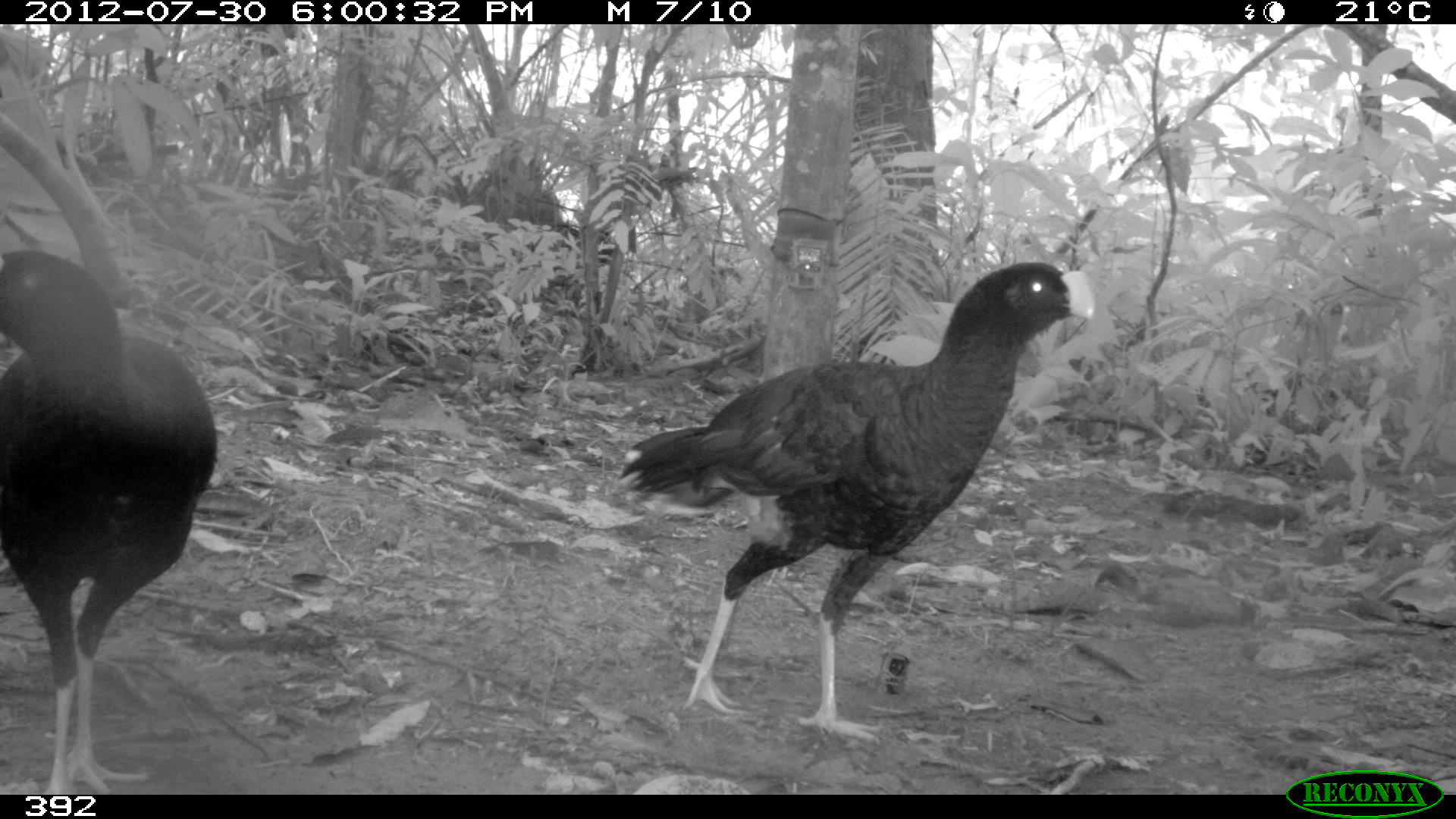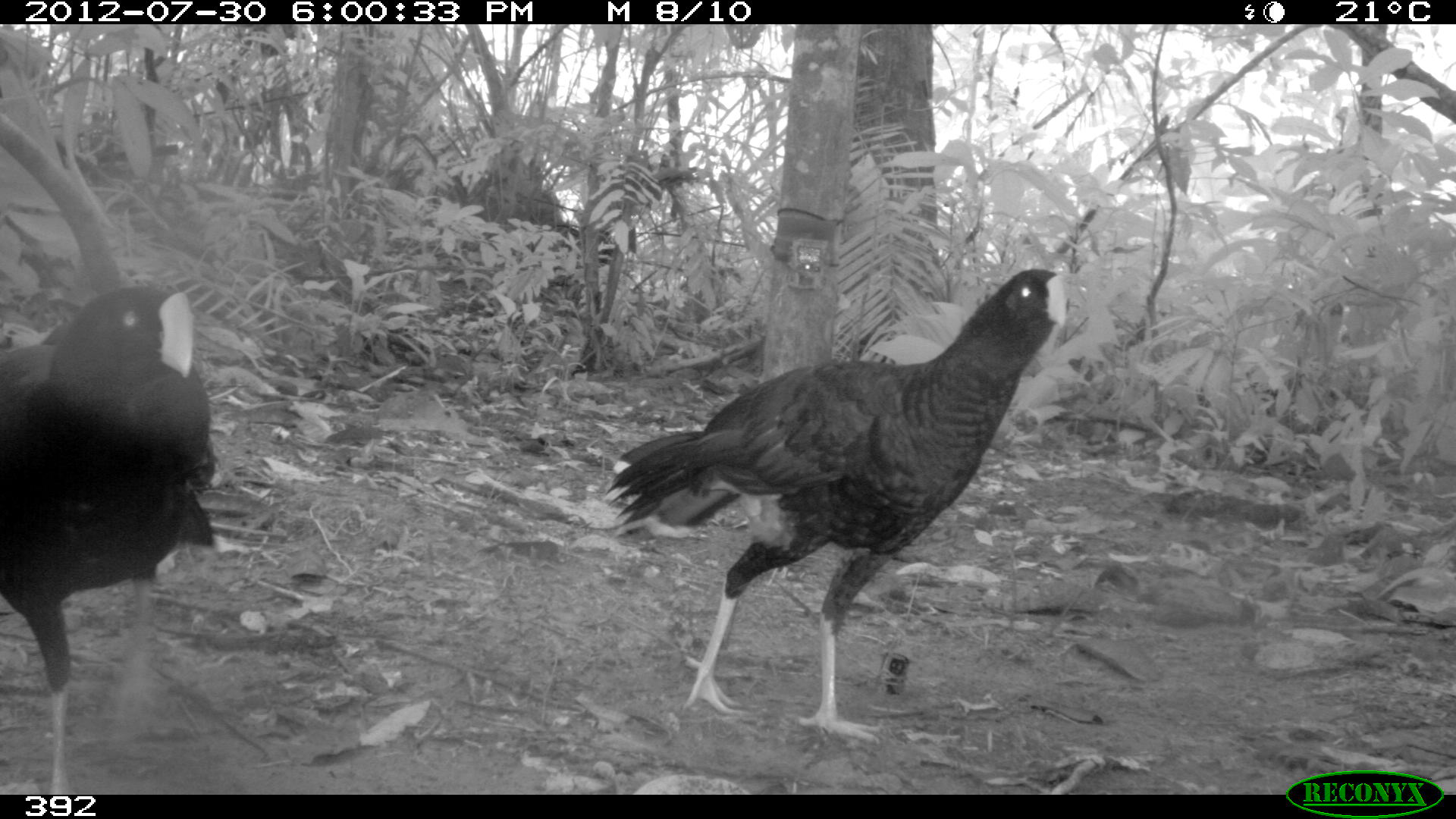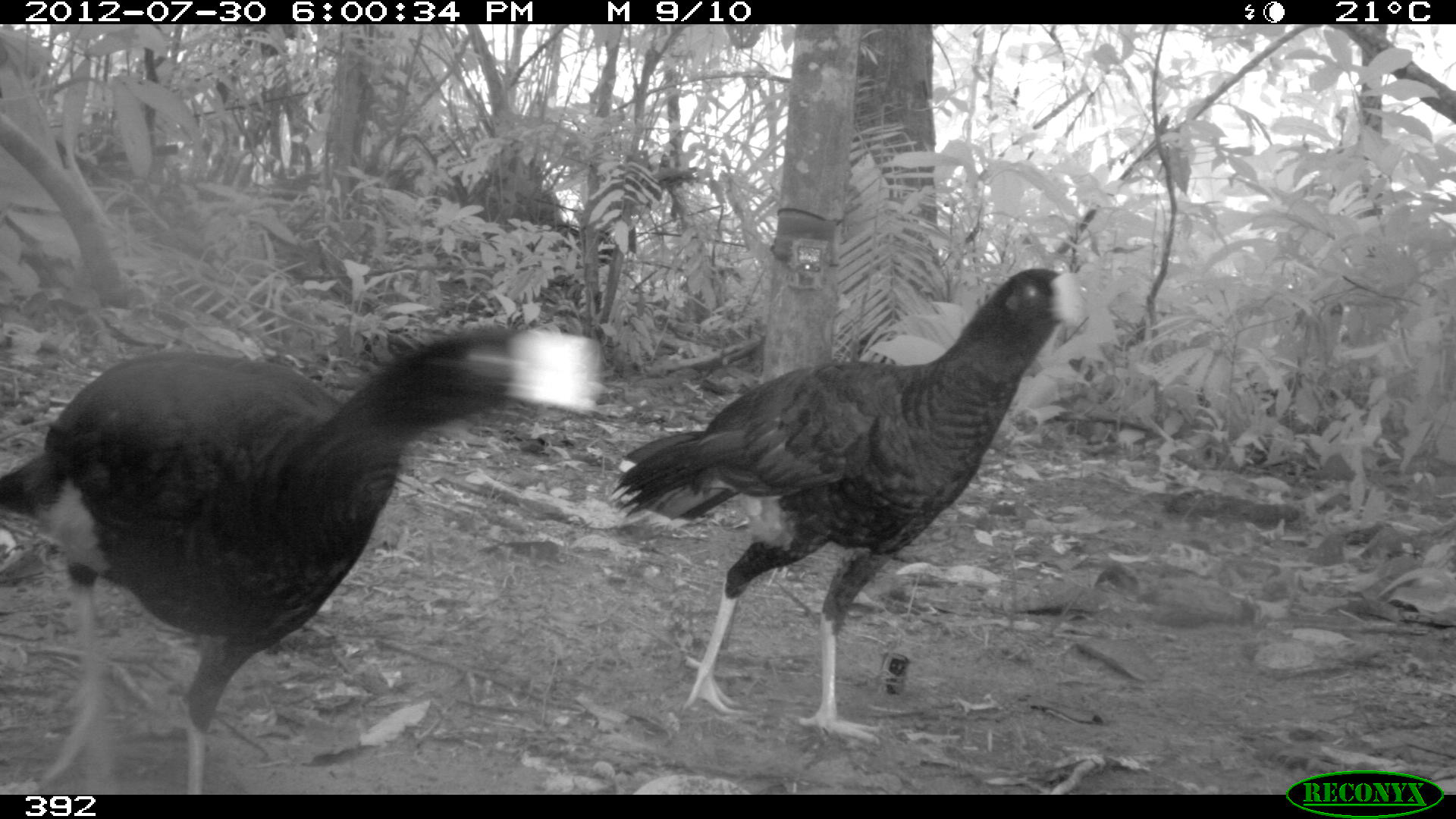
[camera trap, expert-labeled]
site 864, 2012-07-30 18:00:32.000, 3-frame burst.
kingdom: Animalia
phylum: Chordata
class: Aves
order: Galliformes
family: Cracidae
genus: Mitu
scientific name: Mitu tuberosum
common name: razor-billed curassow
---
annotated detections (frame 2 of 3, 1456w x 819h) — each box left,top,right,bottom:
mitu tuberosum: 604,268,1067,739; 0,285,214,793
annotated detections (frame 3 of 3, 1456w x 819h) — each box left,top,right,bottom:
mitu tuberosum: 0,323,599,792; 608,268,1083,746